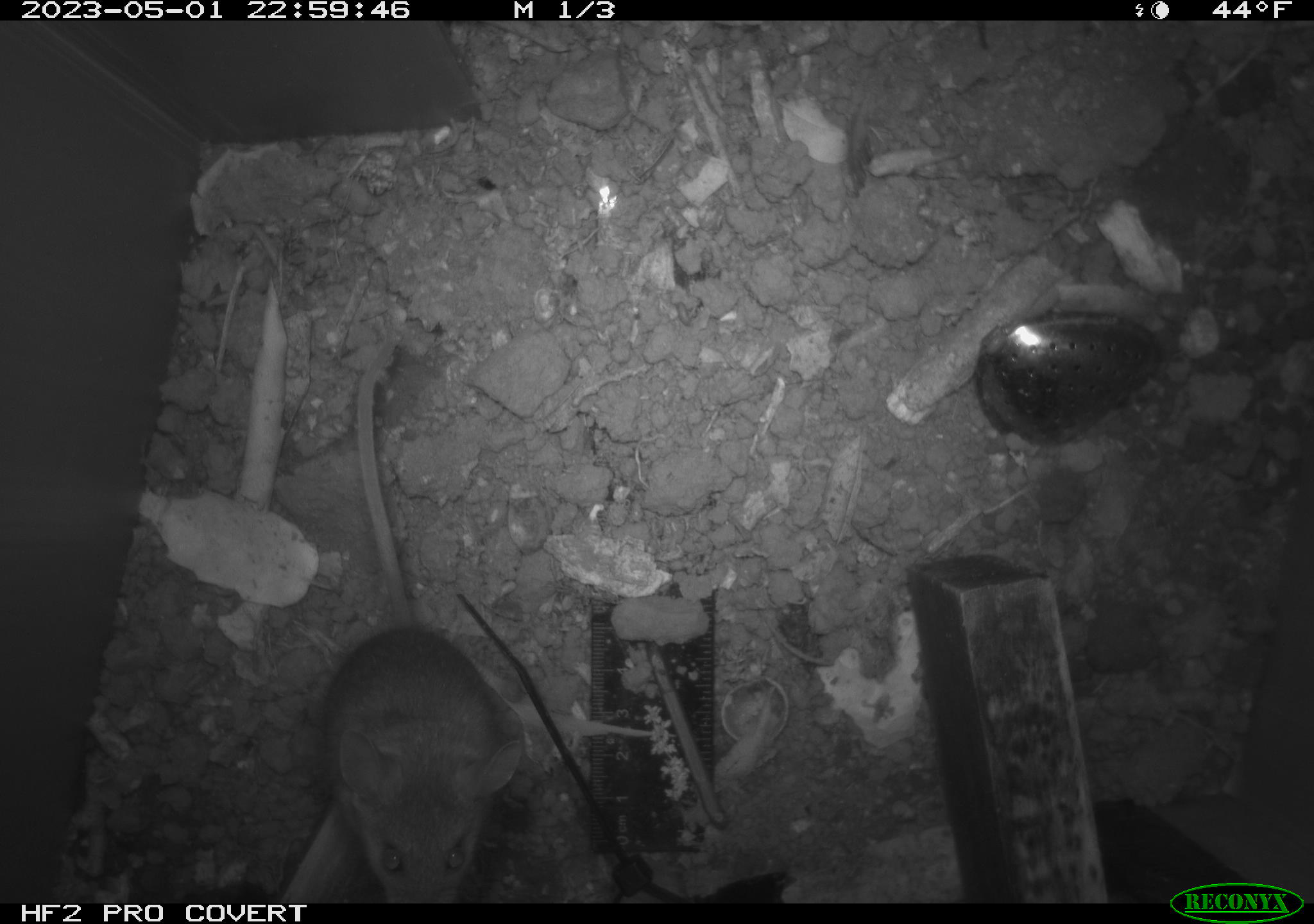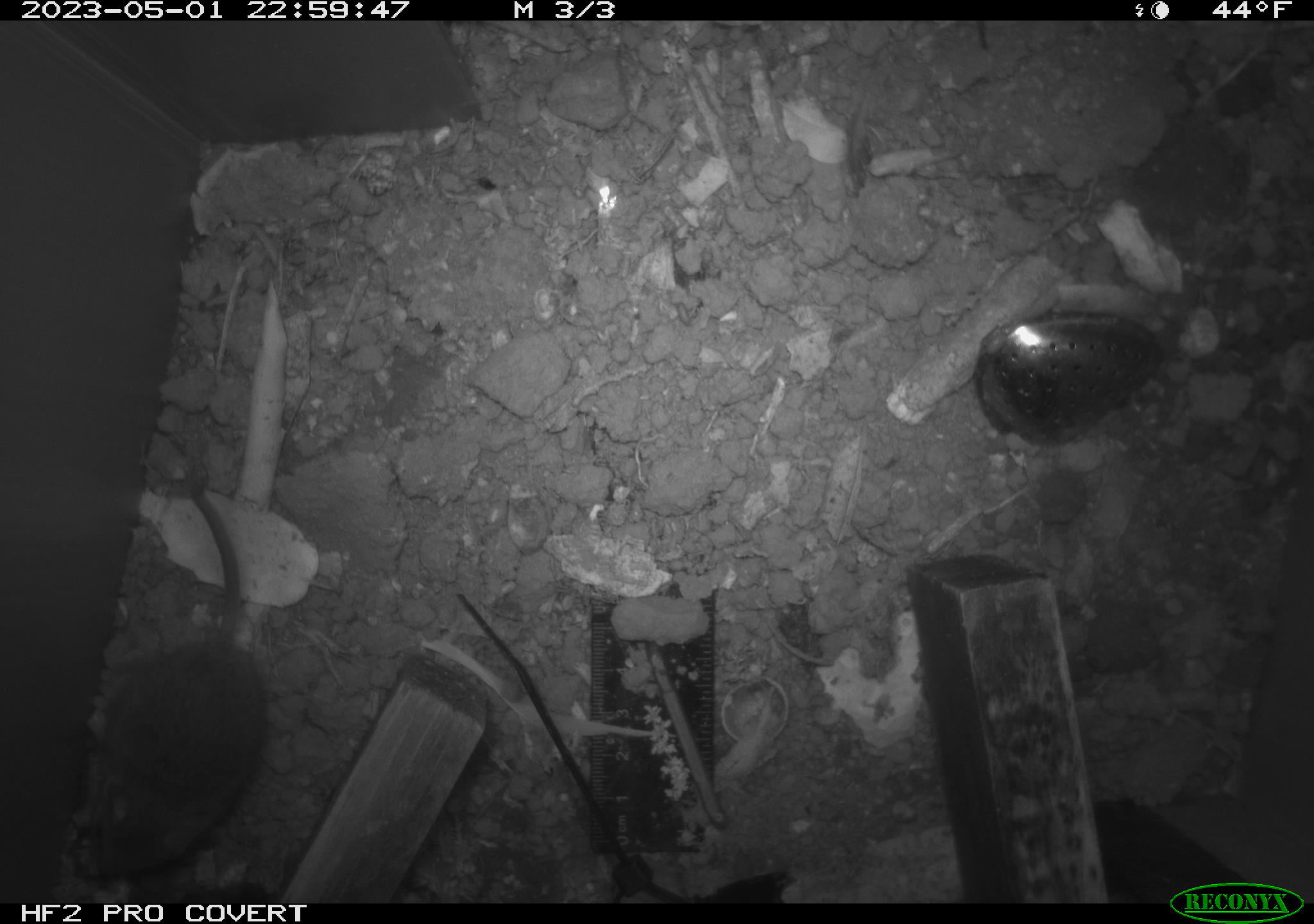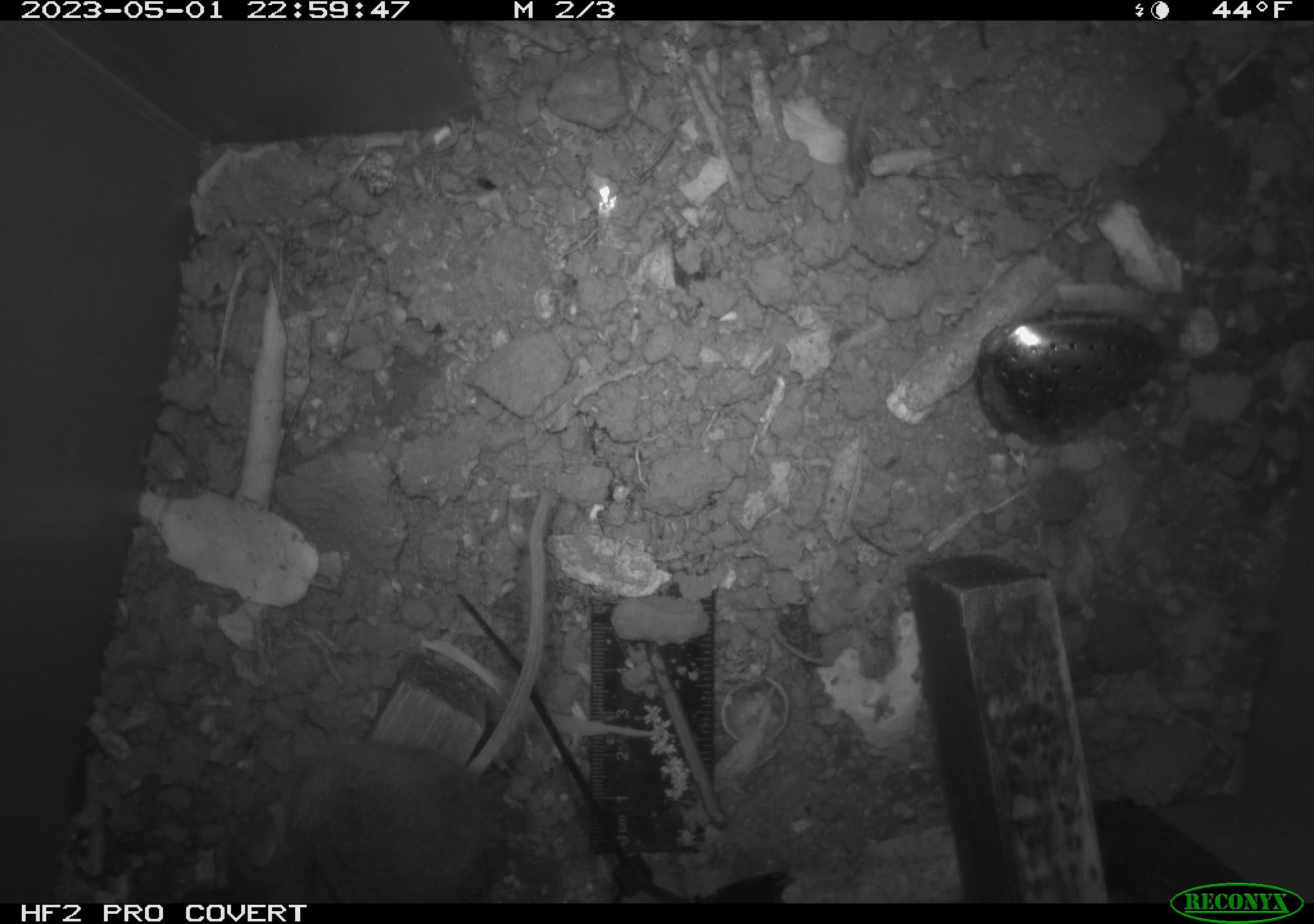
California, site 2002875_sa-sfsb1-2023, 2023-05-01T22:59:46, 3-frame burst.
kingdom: Animalia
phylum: Chordata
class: Mammalia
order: Rodentia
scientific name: Rodentia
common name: mouse species